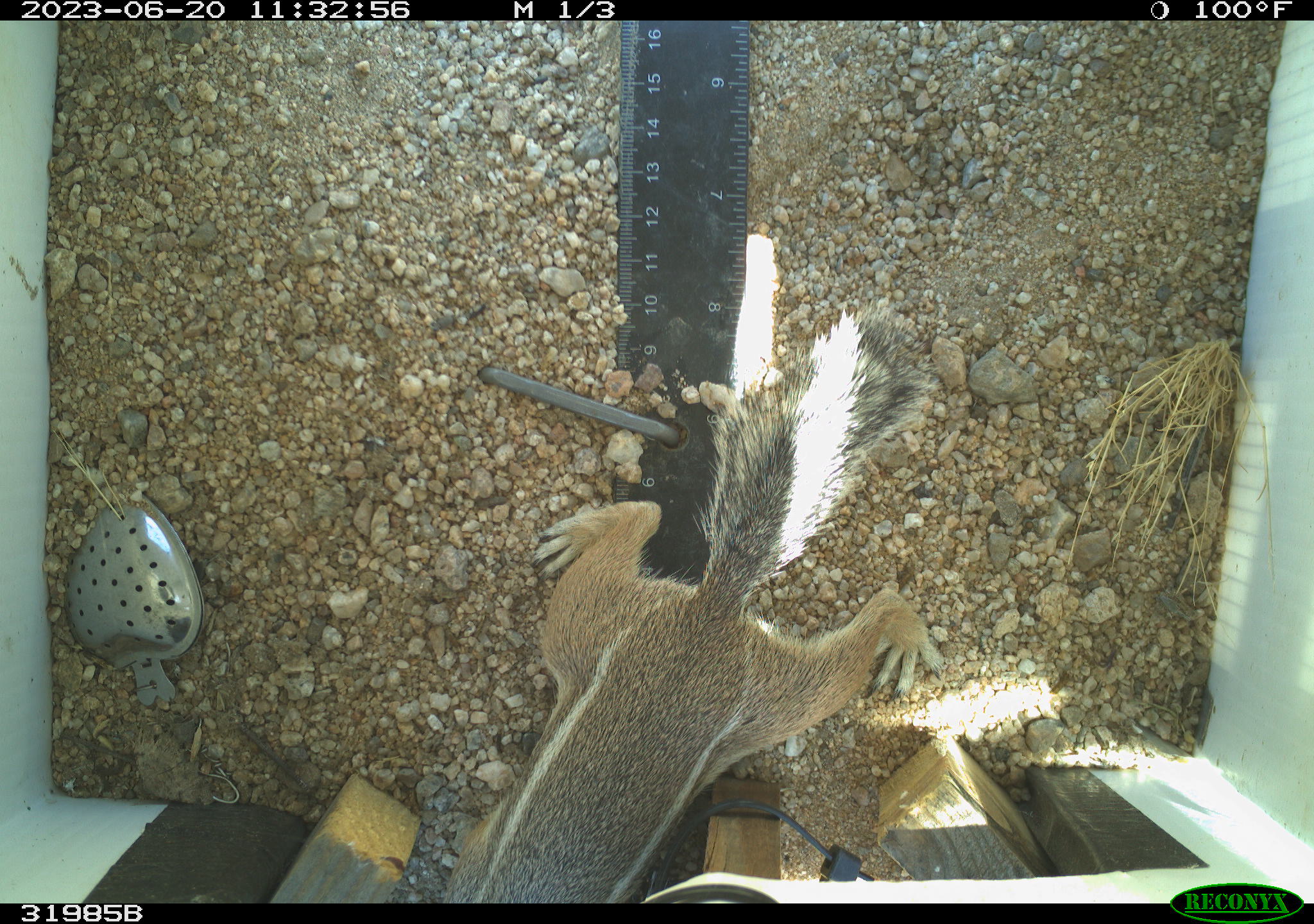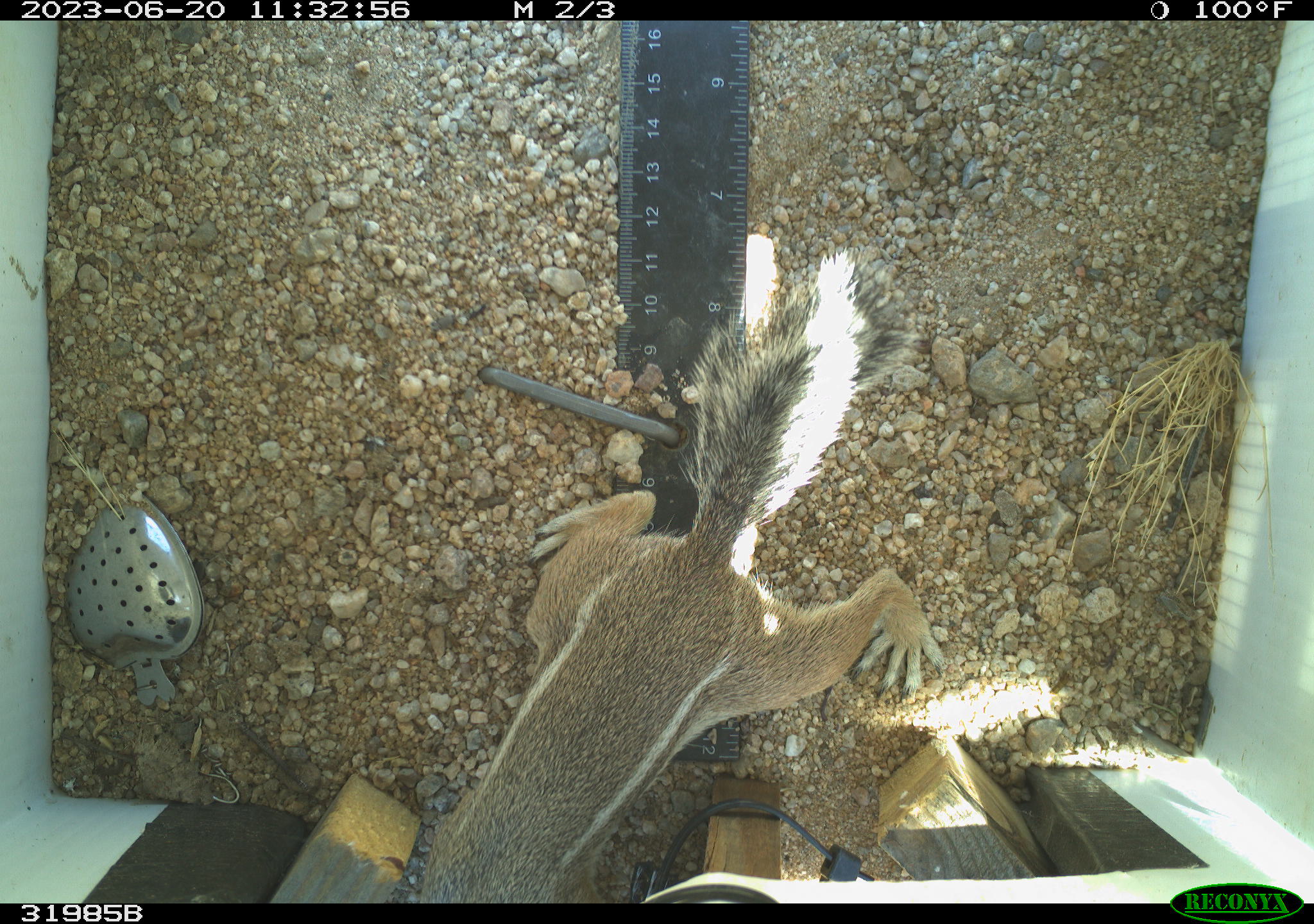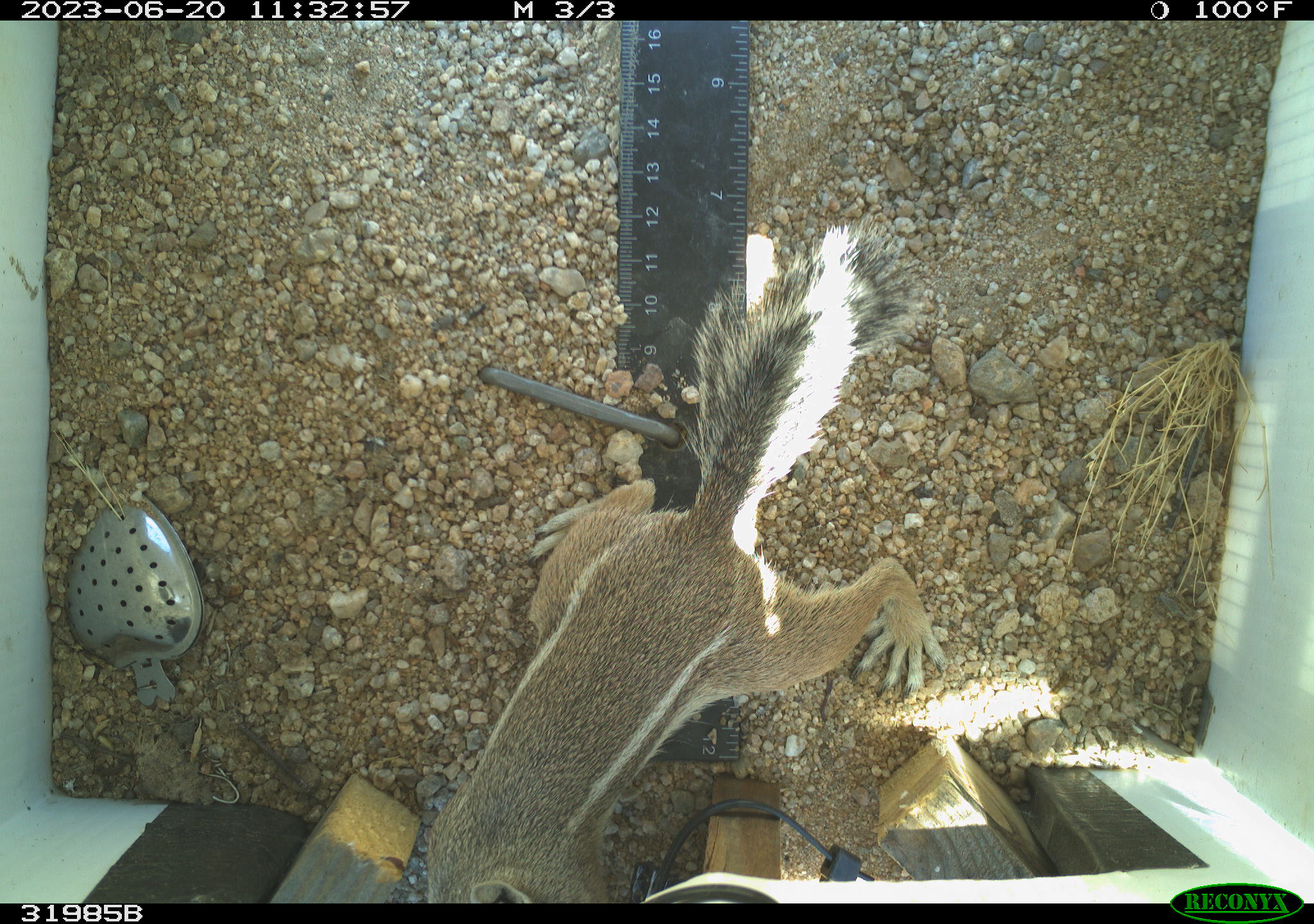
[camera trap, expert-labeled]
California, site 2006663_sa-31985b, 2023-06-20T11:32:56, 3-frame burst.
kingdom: Animalia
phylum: Chordata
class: Mammalia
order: Rodentia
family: Sciuridae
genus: Ammospermophilus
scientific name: Ammospermophilus leucurus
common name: white-tailed antelope squirrel